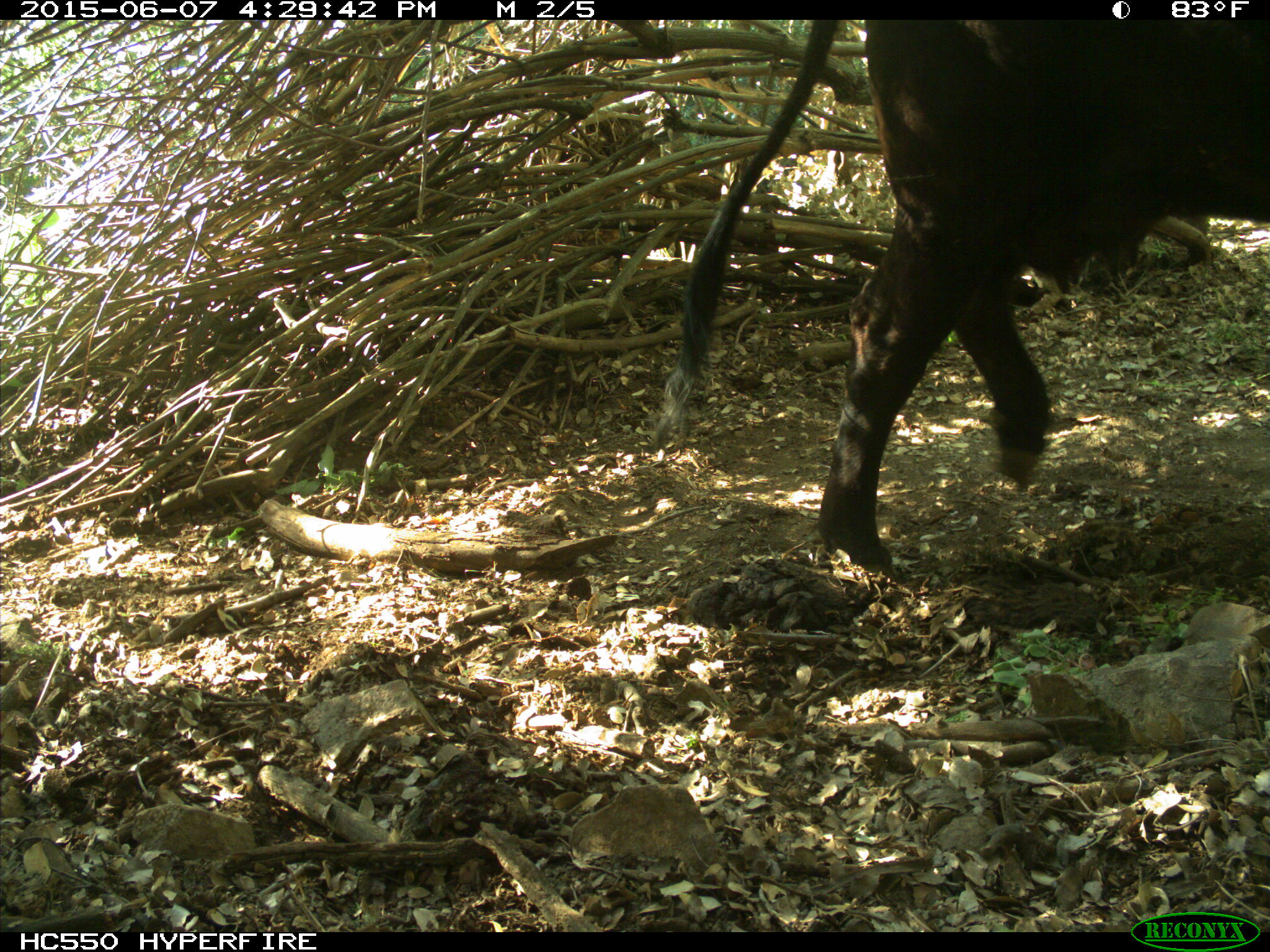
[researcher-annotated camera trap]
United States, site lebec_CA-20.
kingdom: Animalia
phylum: Chordata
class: Mammalia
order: Artiodactyla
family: Bovidae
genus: Bos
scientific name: Bos taurus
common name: domestic cow